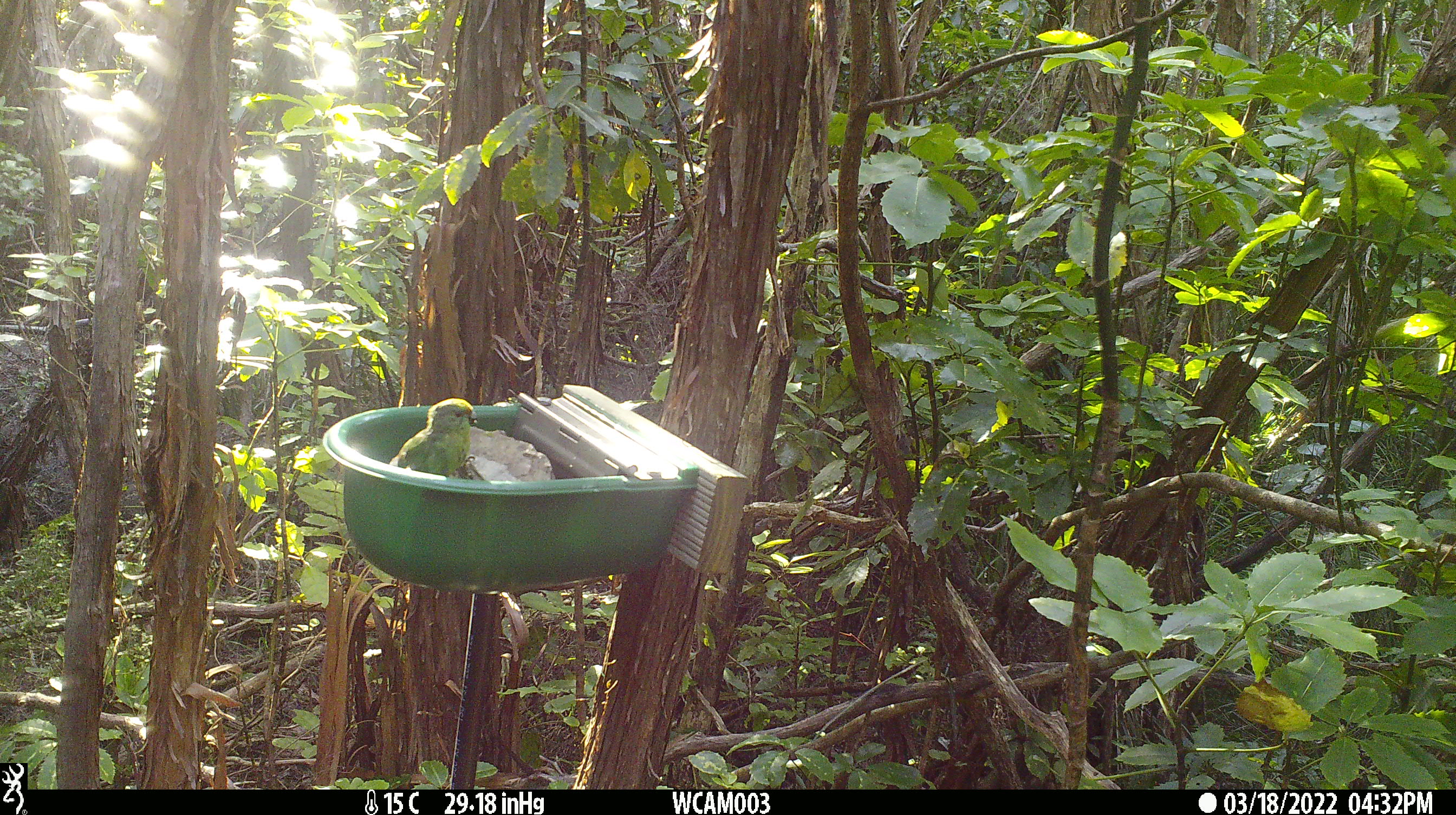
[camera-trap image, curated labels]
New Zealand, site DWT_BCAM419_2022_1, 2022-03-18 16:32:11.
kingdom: Animalia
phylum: Chordata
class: Aves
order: Psittaciformes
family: Psittaculidae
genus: Cyanoramphus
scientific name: Cyanoramphus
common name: parakeet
Parakeet (Cyanoramphus).